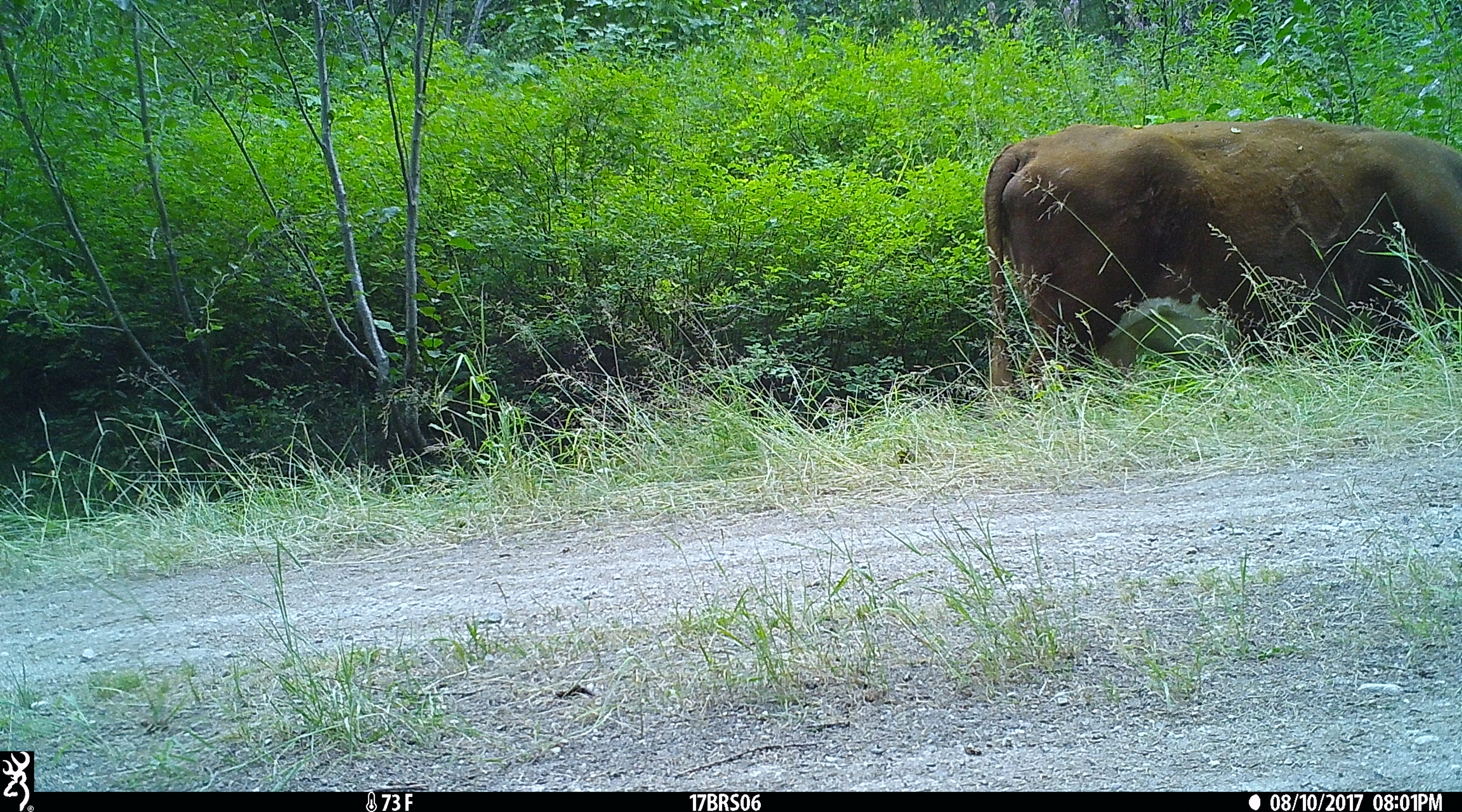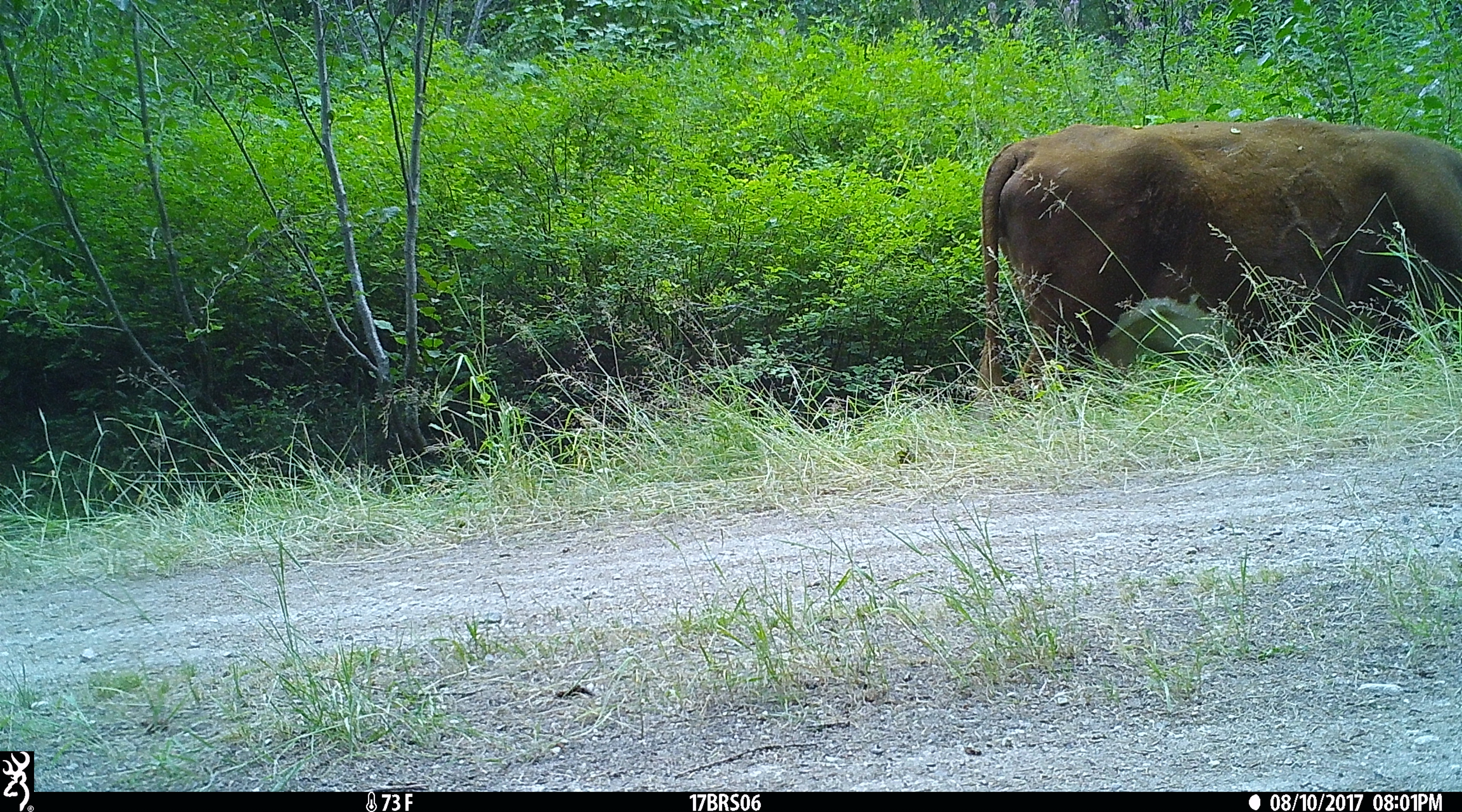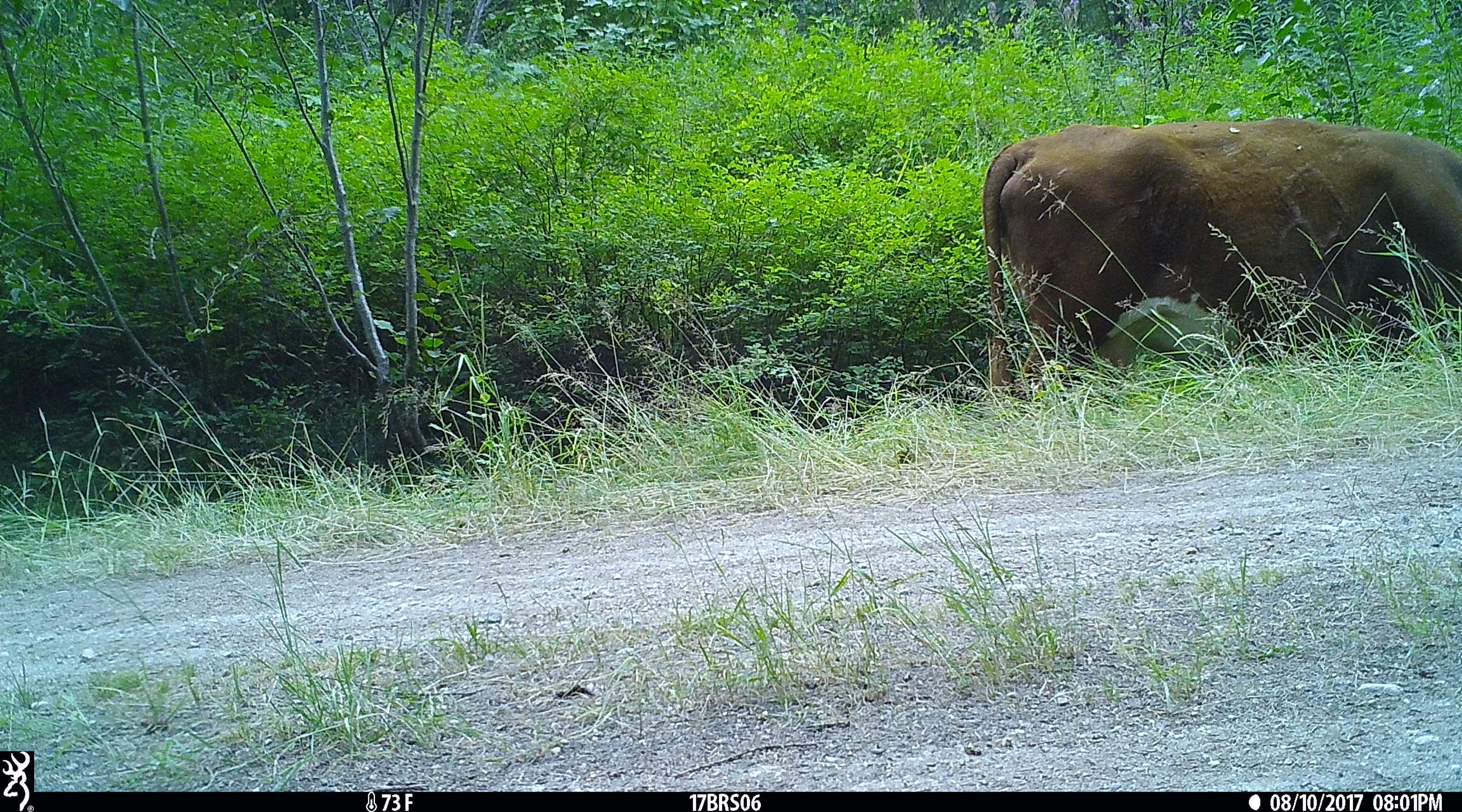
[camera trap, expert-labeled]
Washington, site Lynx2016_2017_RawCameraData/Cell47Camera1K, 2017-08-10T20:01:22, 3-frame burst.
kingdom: Animalia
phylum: Chordata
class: Mammalia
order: Artiodactyla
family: Bovidae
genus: Bos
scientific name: Bos taurus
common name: domestic cattle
Domestic cattle (Bos taurus). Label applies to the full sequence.